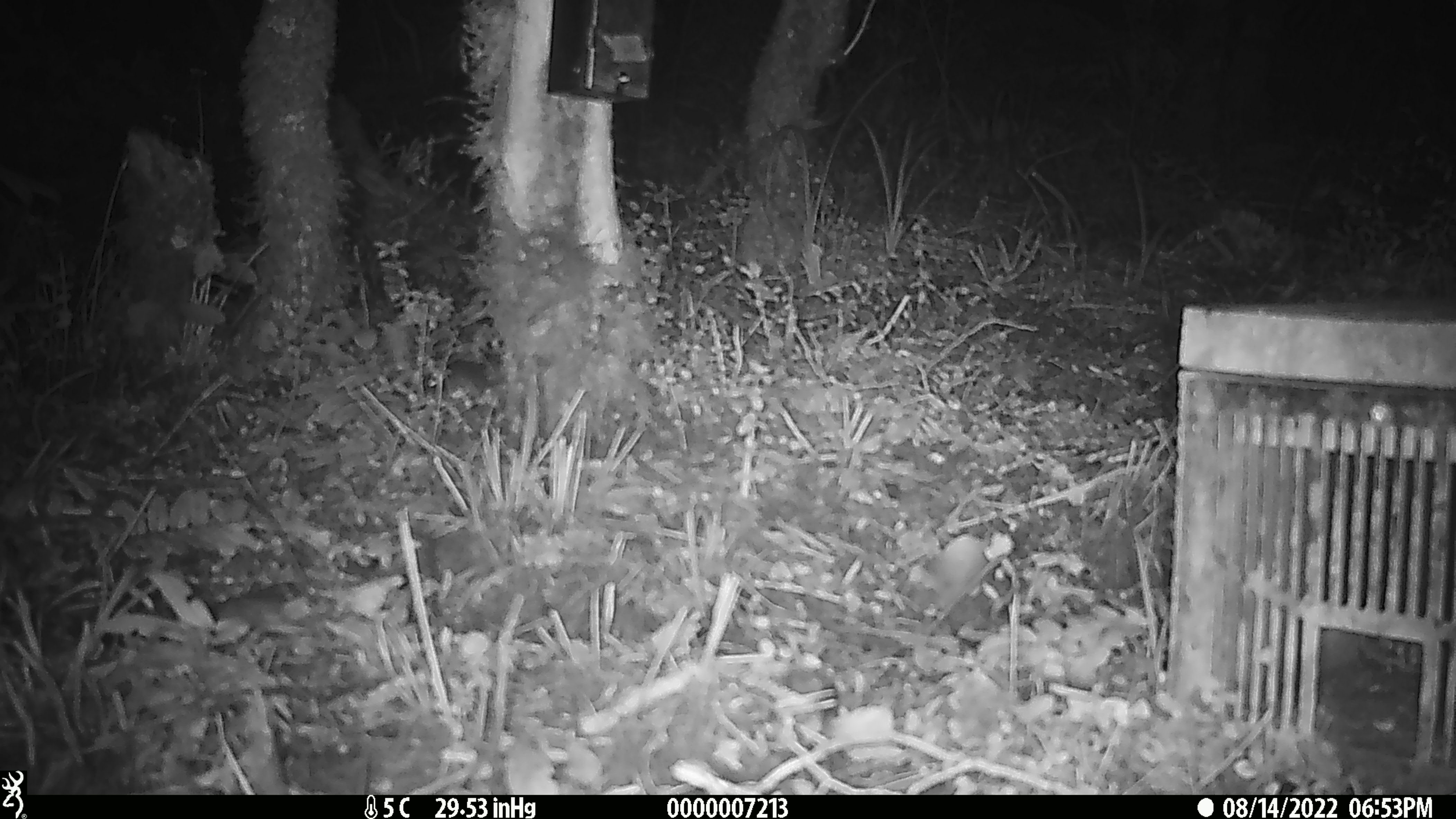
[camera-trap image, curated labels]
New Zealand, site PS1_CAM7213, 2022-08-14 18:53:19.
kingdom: Animalia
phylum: Chordata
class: Mammalia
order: Rodentia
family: Muridae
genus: Mus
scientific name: Mus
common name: mouse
Mouse (Mus).